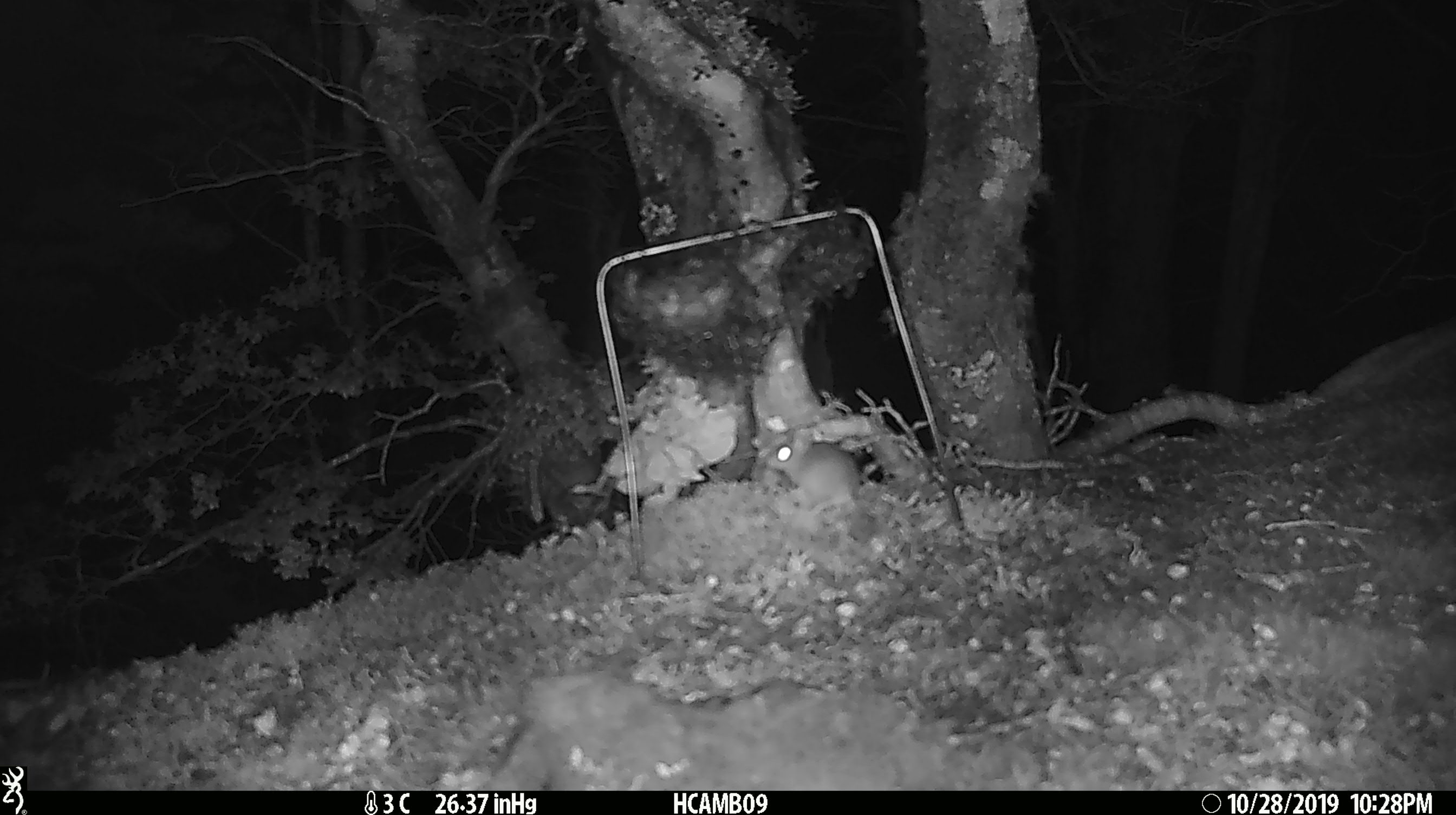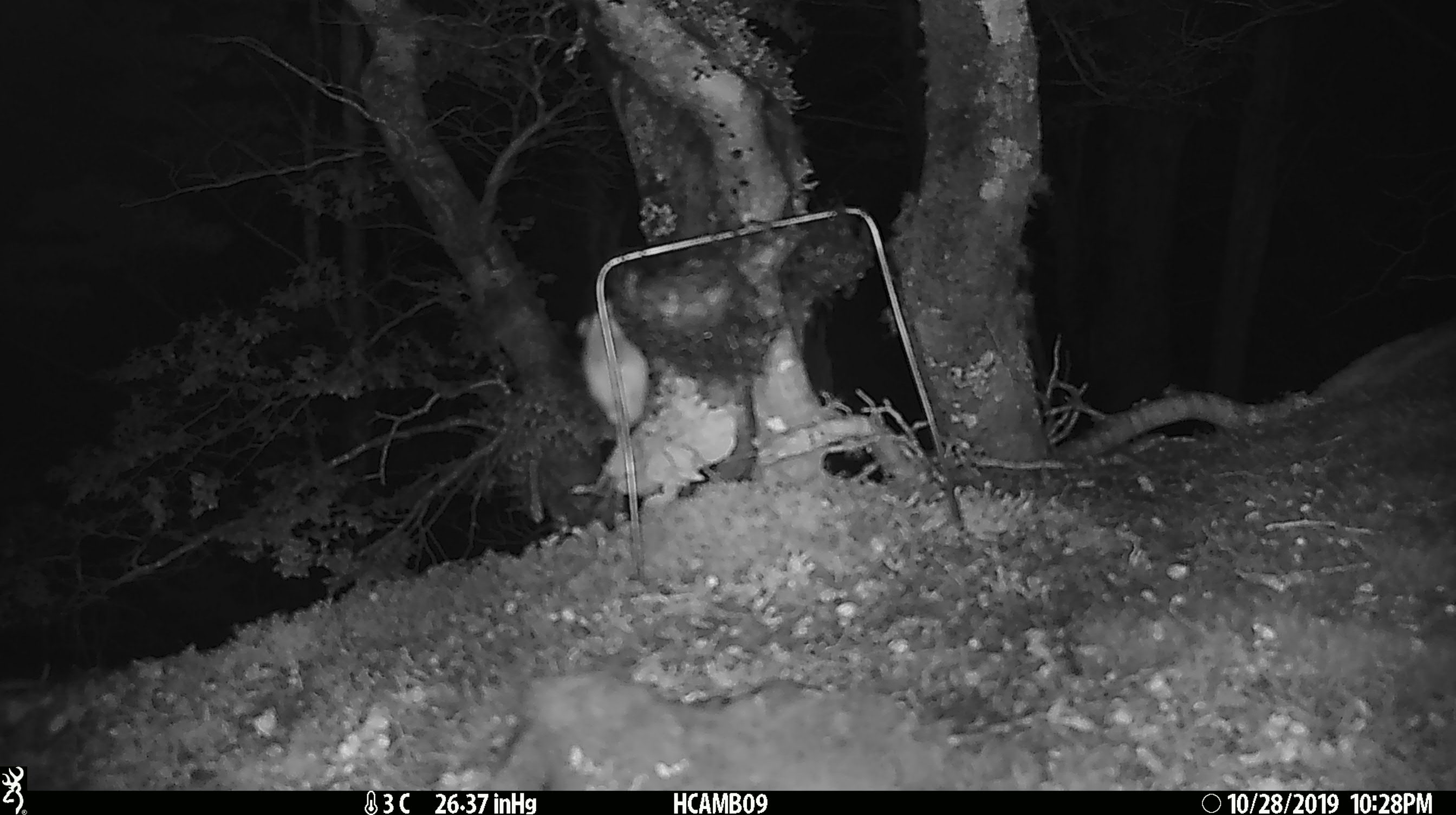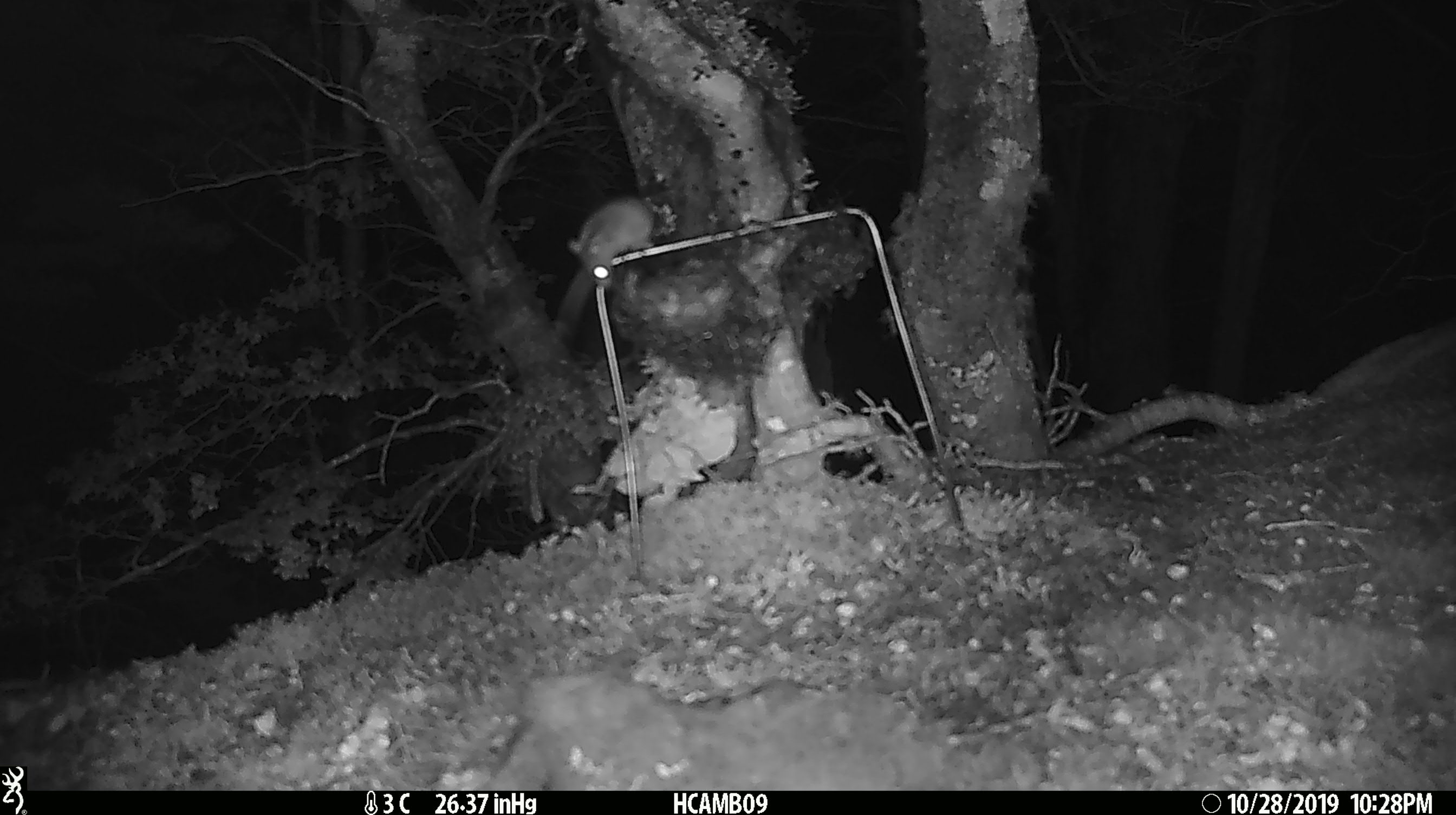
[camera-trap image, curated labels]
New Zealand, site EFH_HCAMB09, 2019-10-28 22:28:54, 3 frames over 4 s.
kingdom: Animalia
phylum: Chordata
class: Mammalia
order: Rodentia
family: Muridae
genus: Mus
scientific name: Mus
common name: mouse